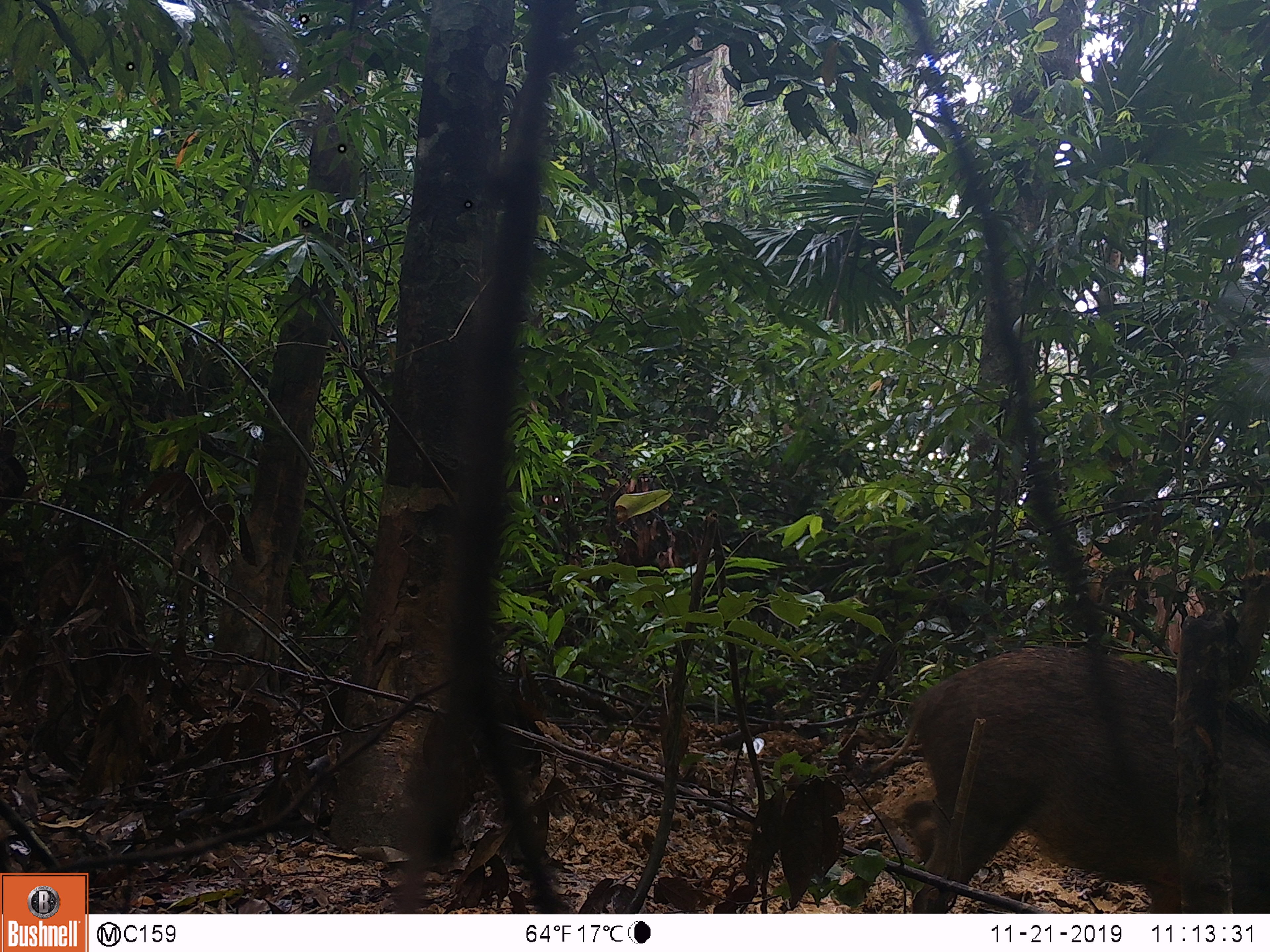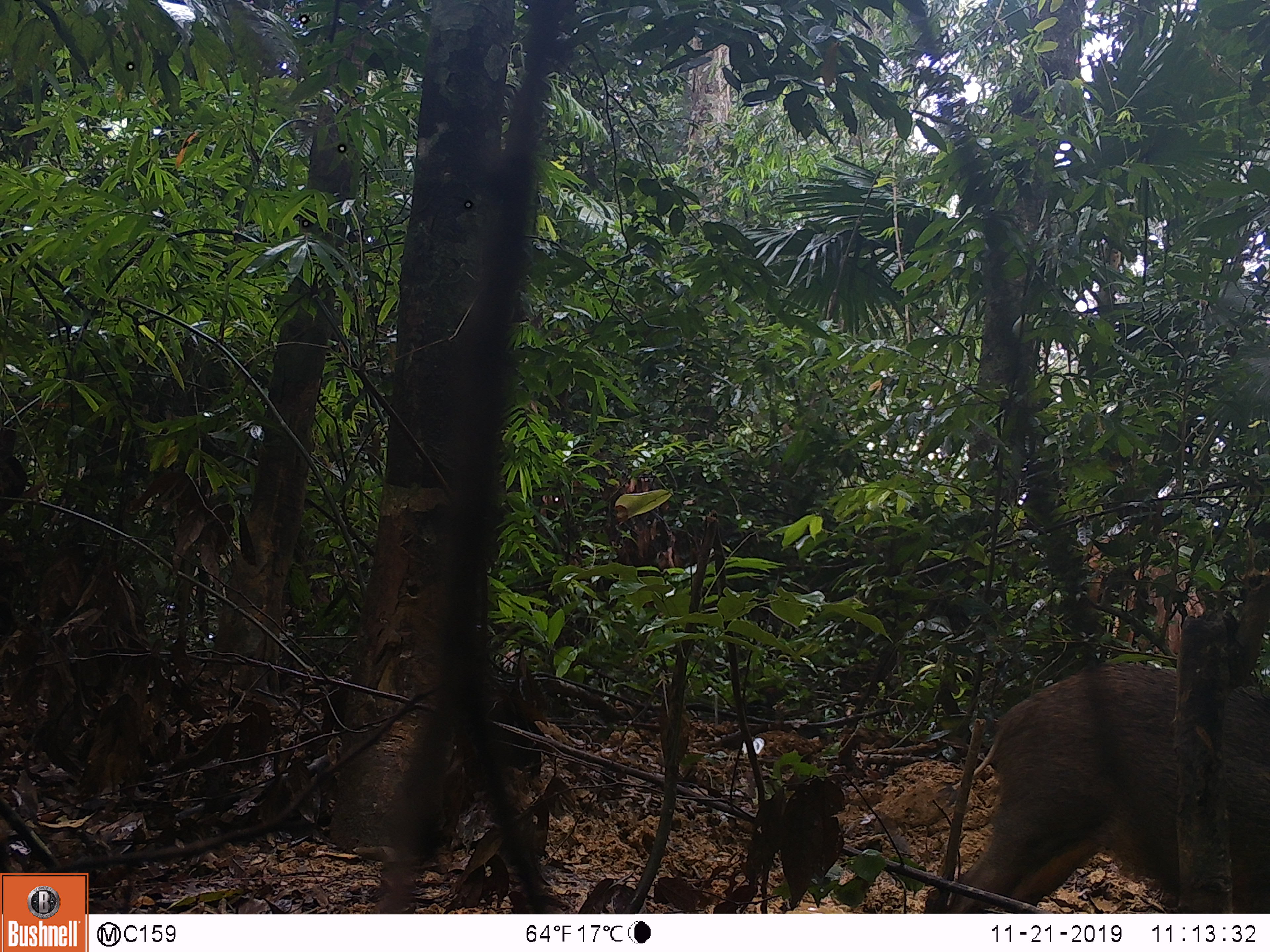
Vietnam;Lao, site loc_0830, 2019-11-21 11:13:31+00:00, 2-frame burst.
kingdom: Animalia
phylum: Chordata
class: Mammalia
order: Artiodactyla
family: Suidae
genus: Sus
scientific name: Sus scrofa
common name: eurasian wild pig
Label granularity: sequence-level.